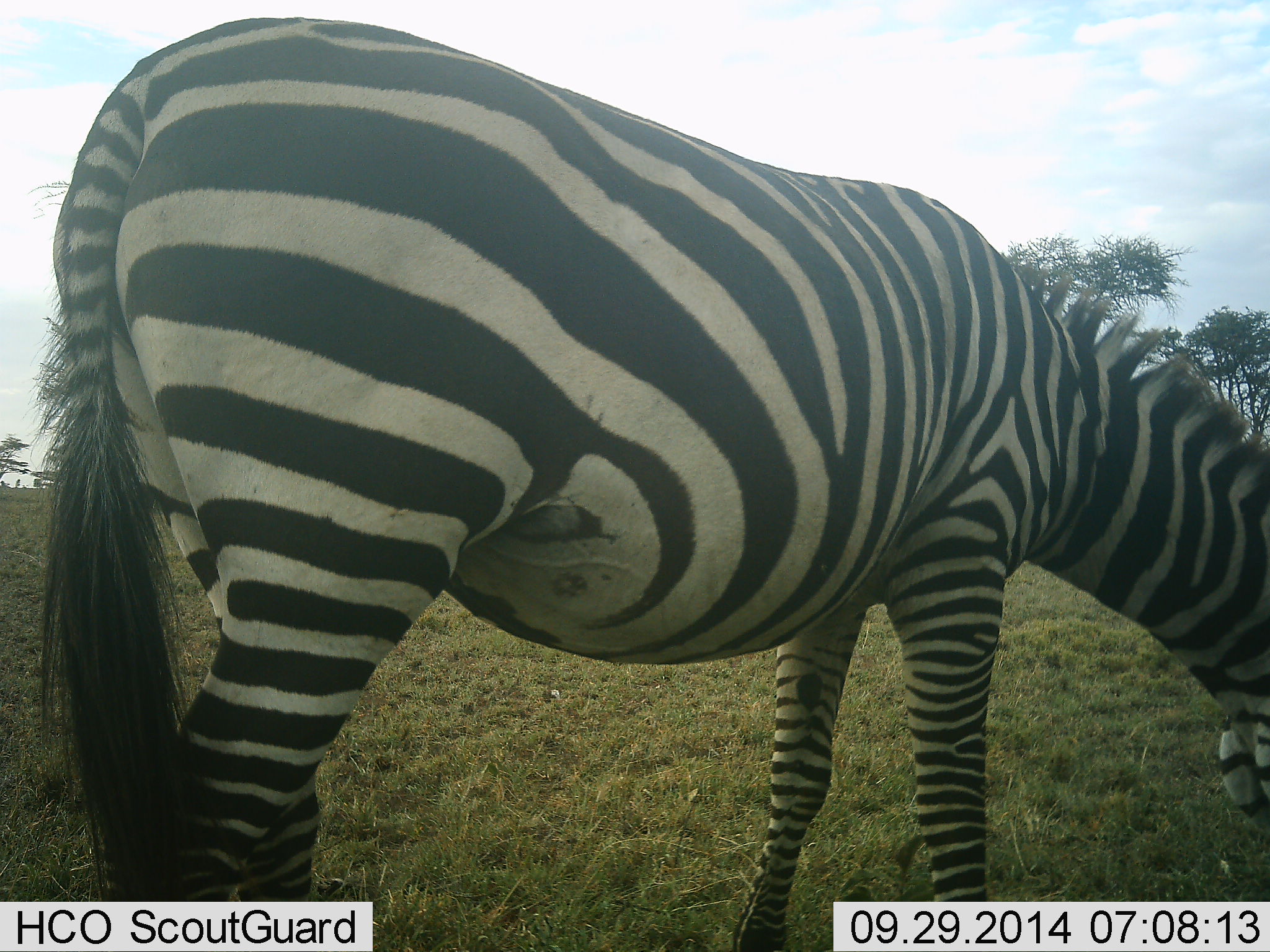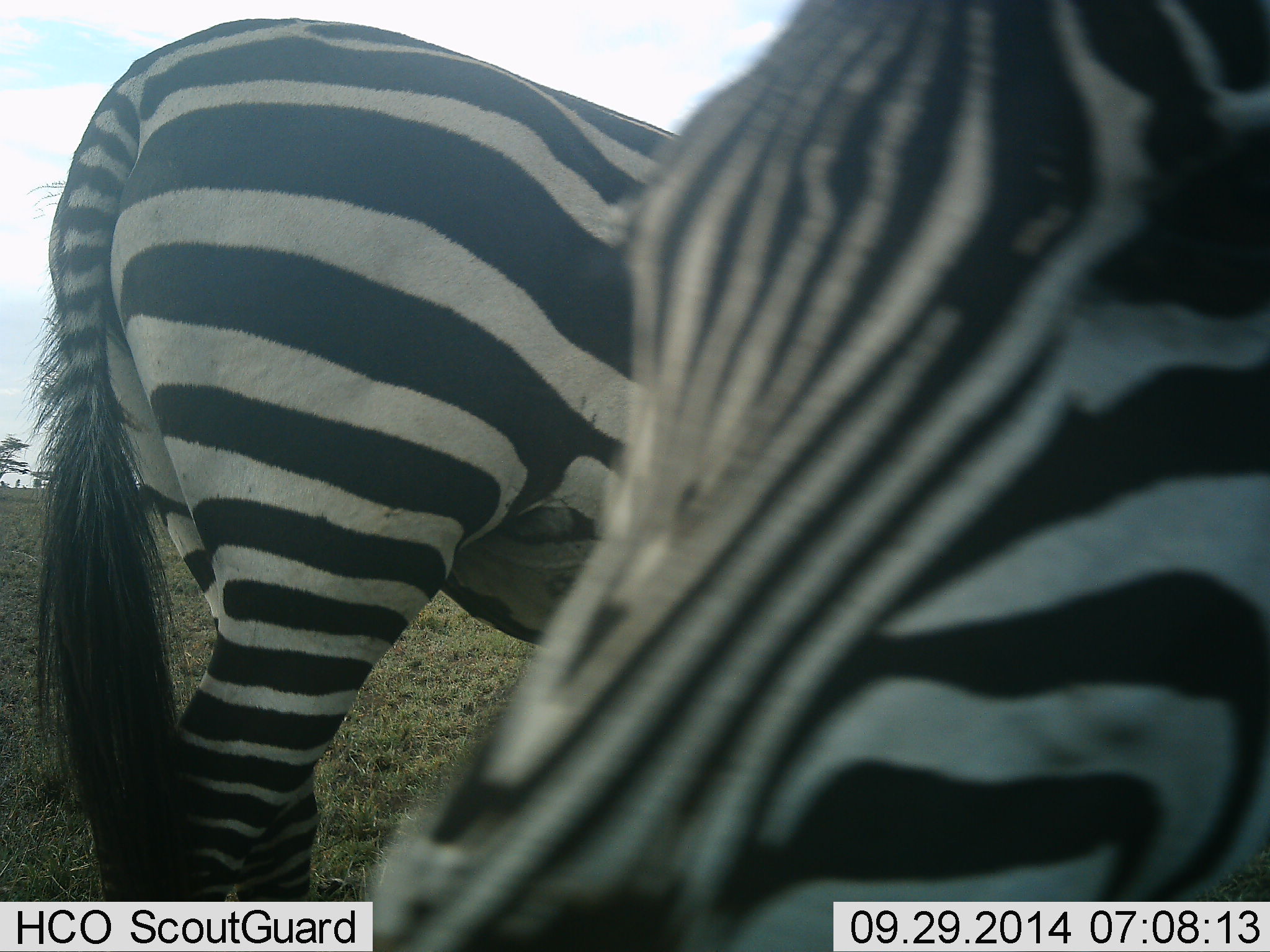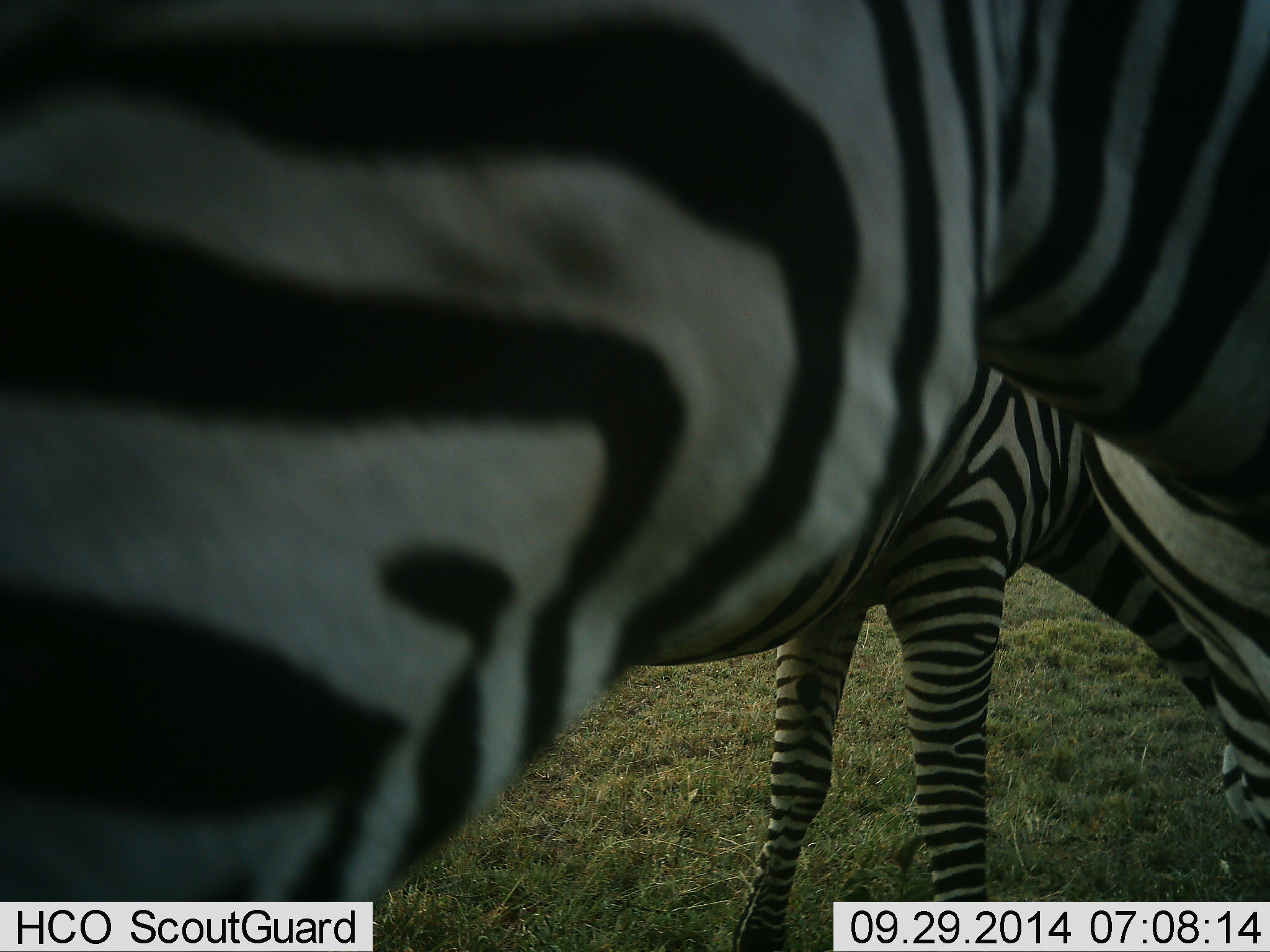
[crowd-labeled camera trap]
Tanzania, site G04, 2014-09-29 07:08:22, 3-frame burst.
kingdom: Animalia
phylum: Chordata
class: Mammalia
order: Perissodactyla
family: Equidae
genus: Equus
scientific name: Equus quagga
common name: plains zebra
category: zebra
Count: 2.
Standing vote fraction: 80%.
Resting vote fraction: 0%.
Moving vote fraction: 50%.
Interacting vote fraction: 0%.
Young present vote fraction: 0%.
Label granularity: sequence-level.